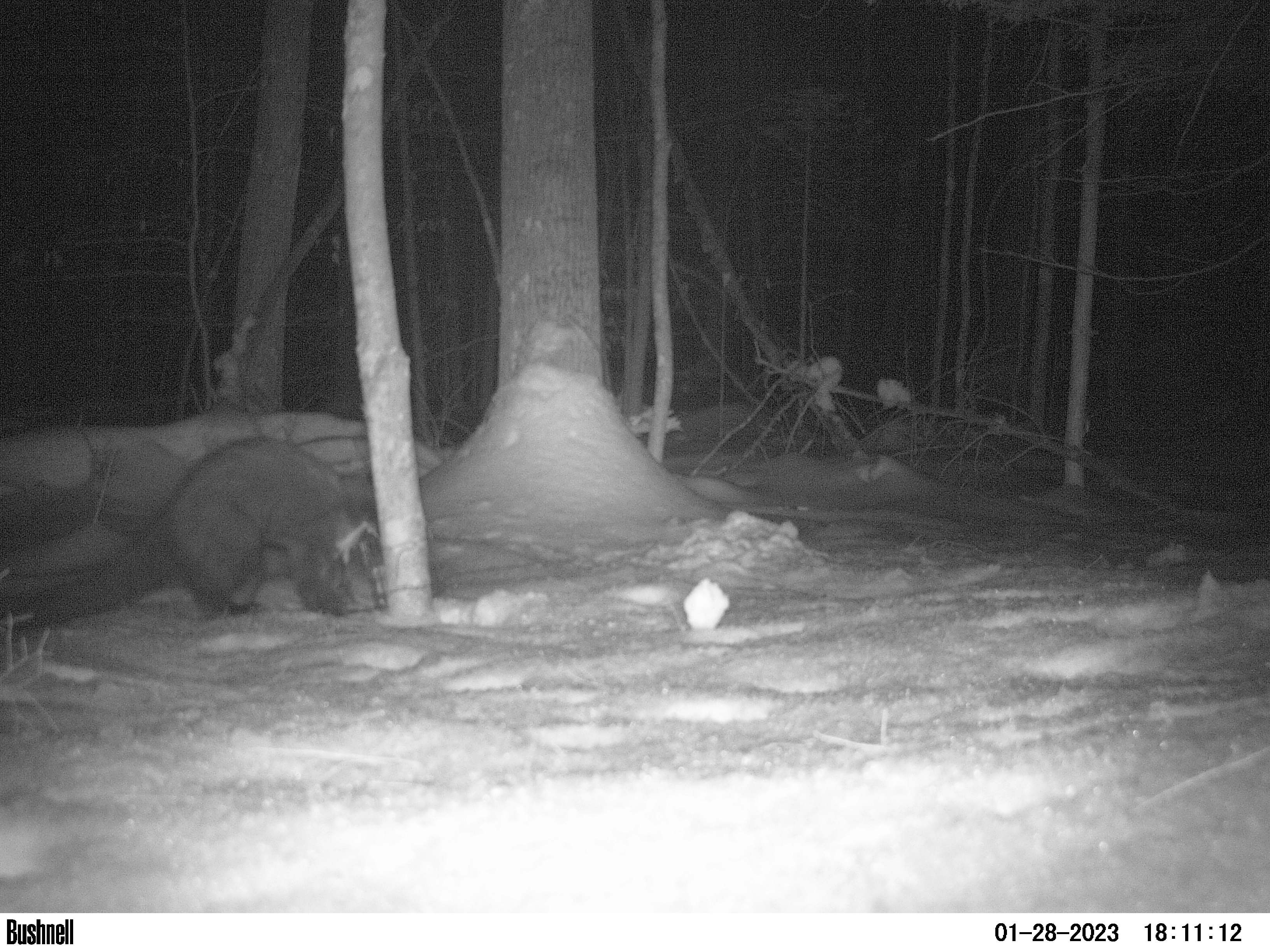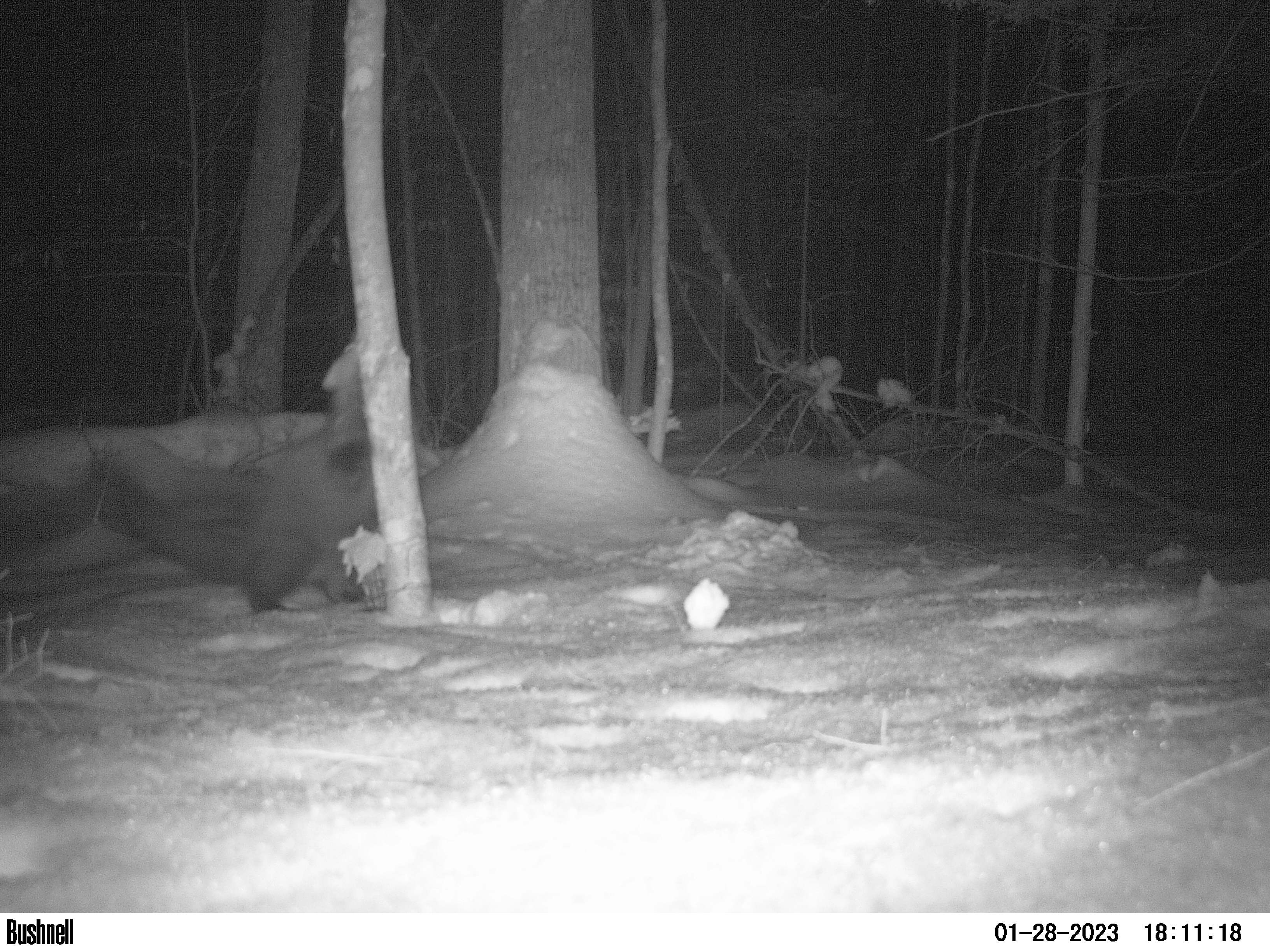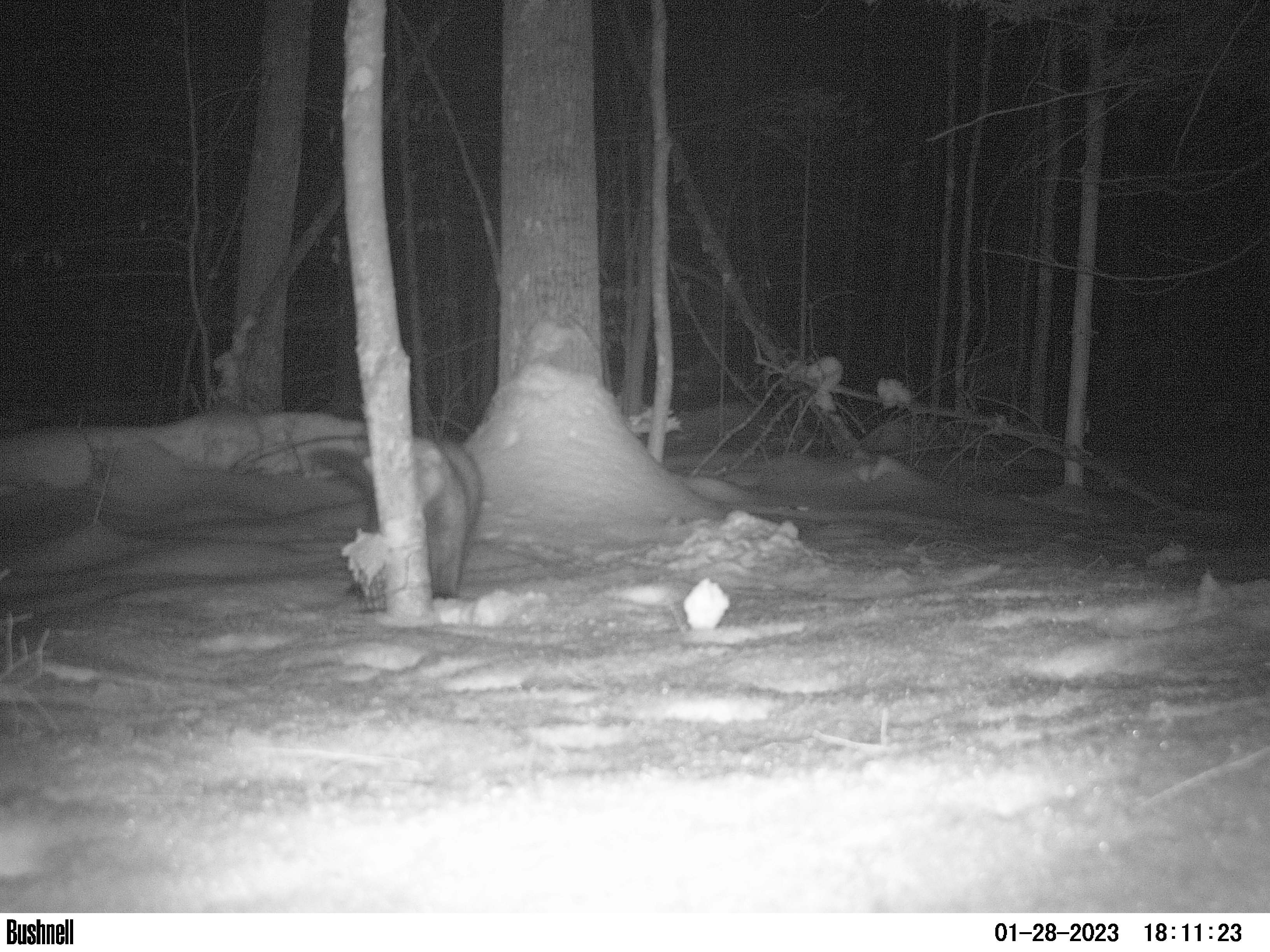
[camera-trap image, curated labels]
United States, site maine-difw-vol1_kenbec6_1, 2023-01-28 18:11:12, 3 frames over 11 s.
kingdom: Animalia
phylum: Chordata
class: Mammalia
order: Carnivora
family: Mustelidae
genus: Pekania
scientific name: Pekania pennanti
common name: fisher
Fisher (Pekania pennanti).